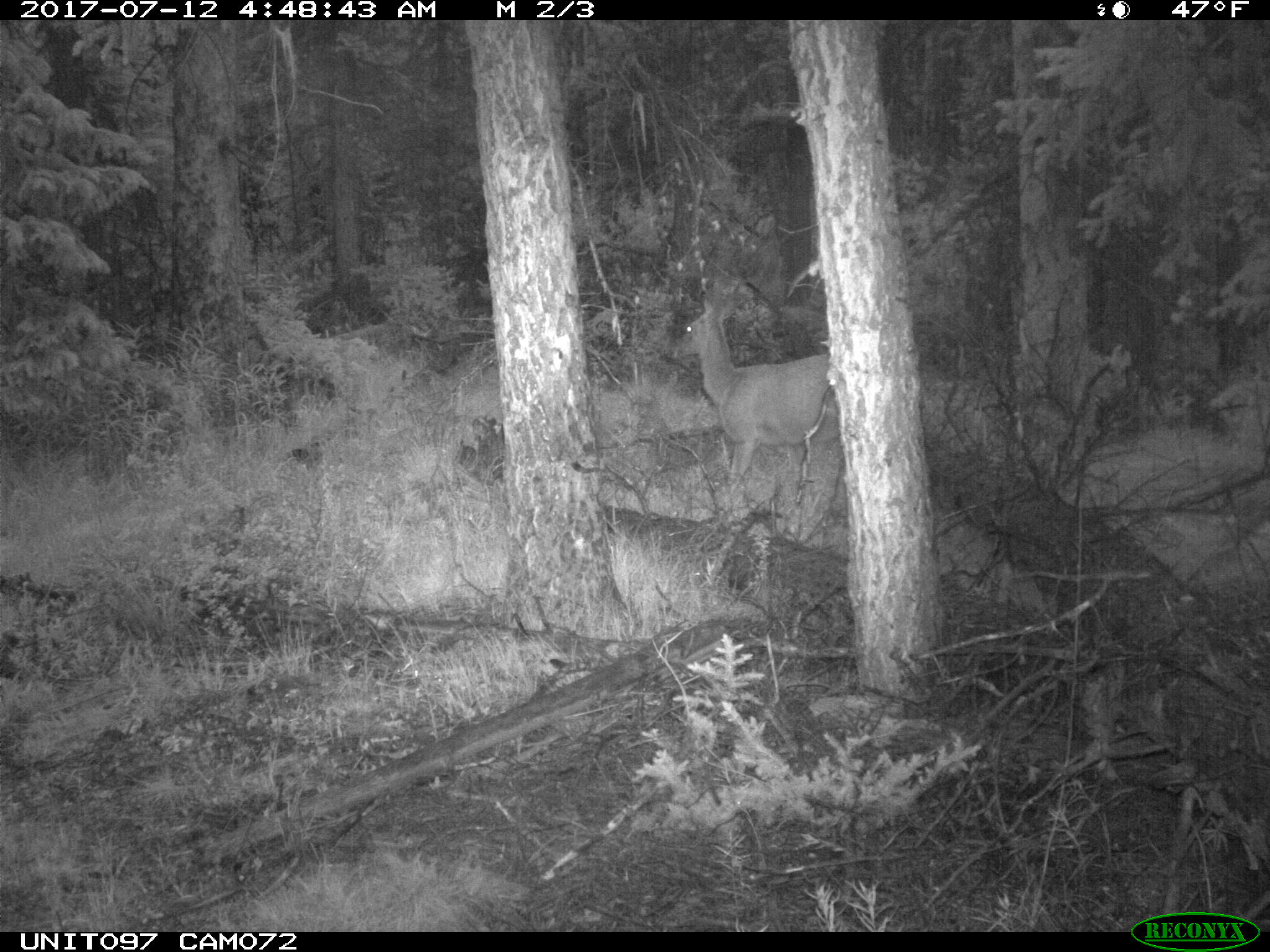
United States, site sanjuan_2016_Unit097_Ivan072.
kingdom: Animalia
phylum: Chordata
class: Mammalia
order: Artiodactyla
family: Cervidae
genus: Odocoileus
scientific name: Odocoileus hemionus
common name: mule deer